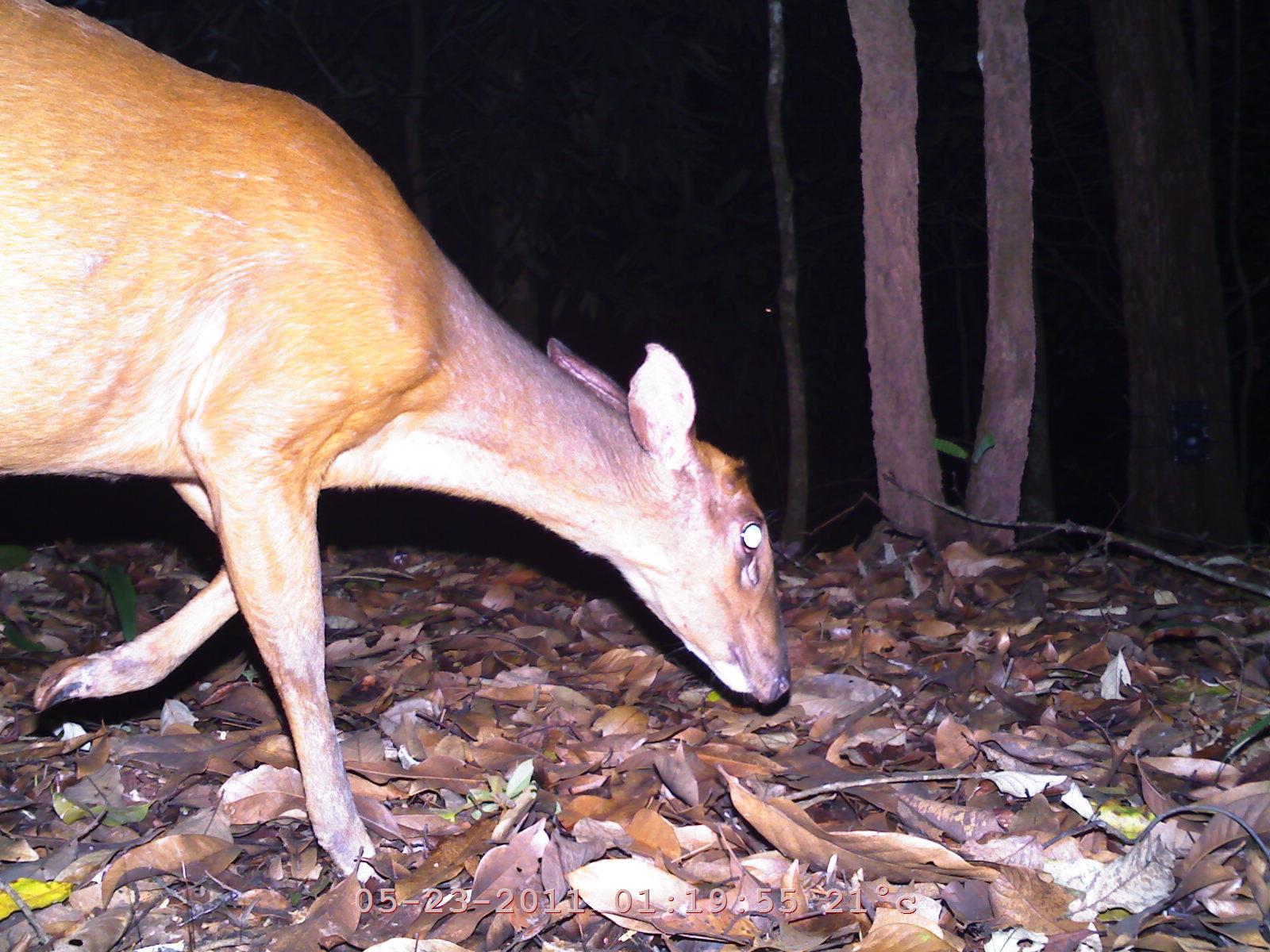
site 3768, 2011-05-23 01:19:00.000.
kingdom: Animalia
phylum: Chordata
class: Mammalia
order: Artiodactyla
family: Cervidae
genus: Muntiacus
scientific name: Muntiacus muntjak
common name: southern red muntjac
Muntiacus muntjak (southern red muntjac), count 1, age adult.